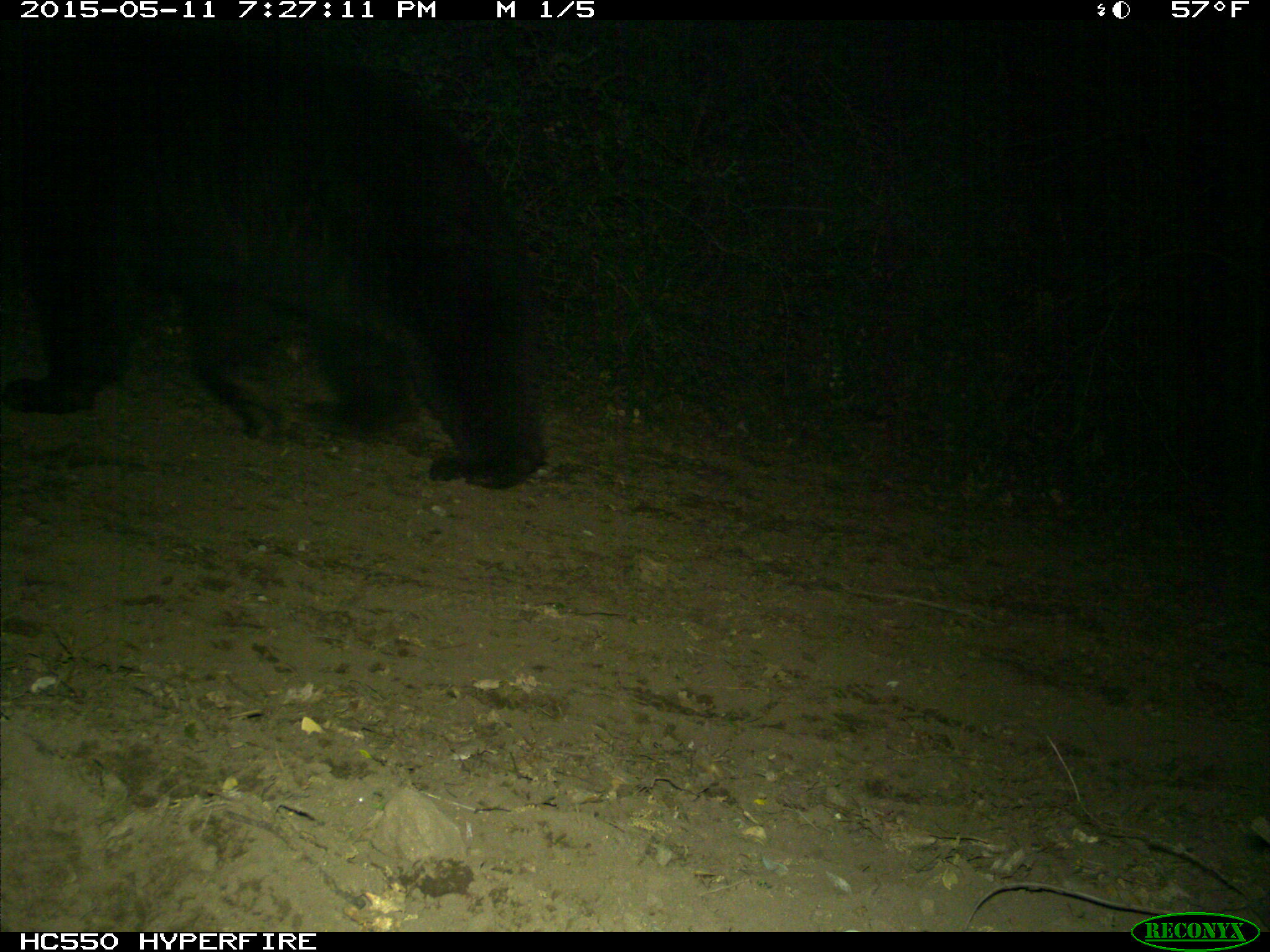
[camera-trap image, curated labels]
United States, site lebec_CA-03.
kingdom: Animalia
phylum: Chordata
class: Mammalia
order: Carnivora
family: Ursidae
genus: Ursus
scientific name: Ursus americanus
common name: american black bear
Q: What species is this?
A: Ursus americanus (american black bear).